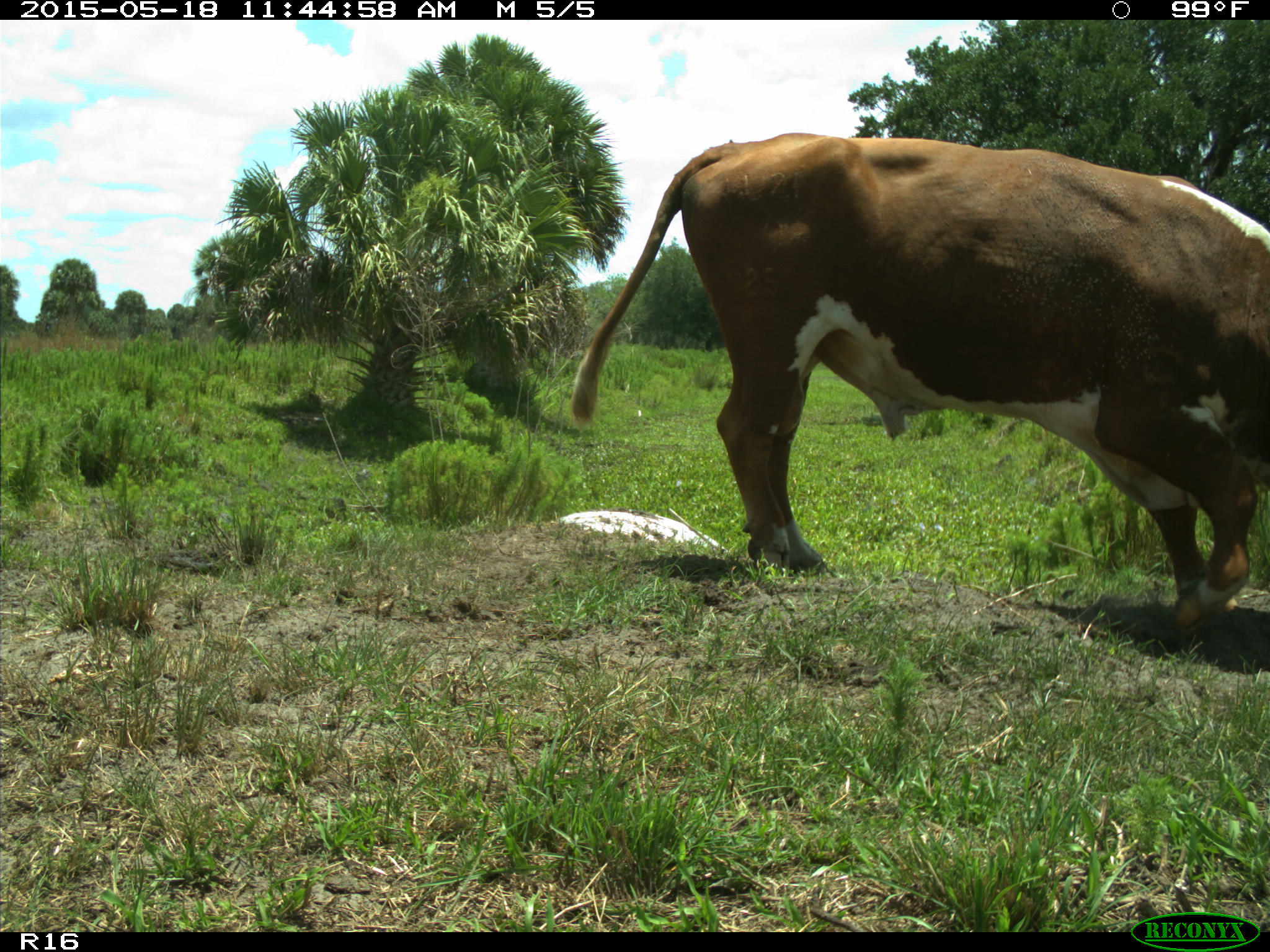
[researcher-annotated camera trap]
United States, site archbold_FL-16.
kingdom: Animalia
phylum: Chordata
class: Mammalia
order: Artiodactyla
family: Bovidae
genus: Bos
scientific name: Bos taurus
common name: domestic cow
Bos taurus (domestic cow).